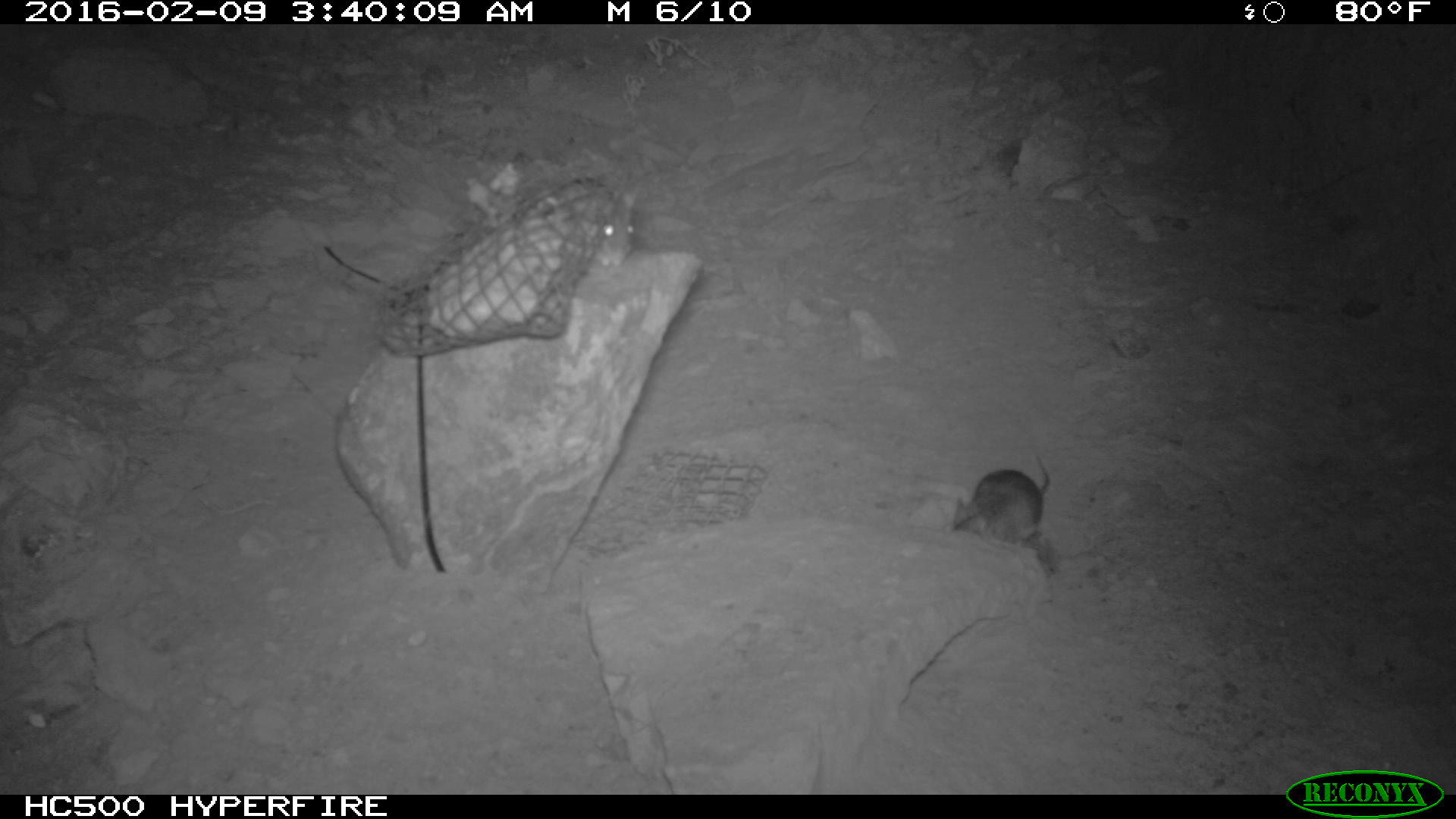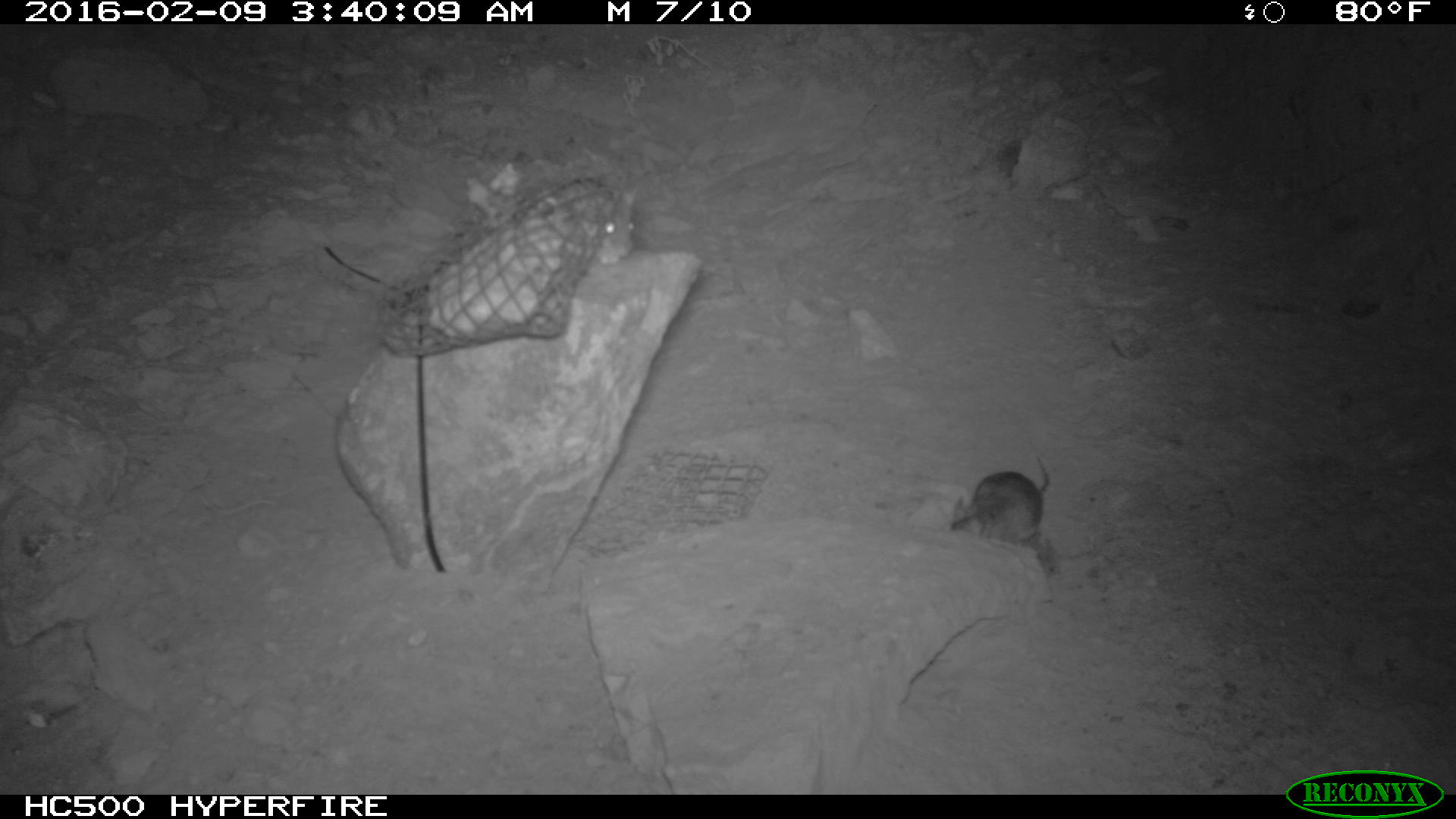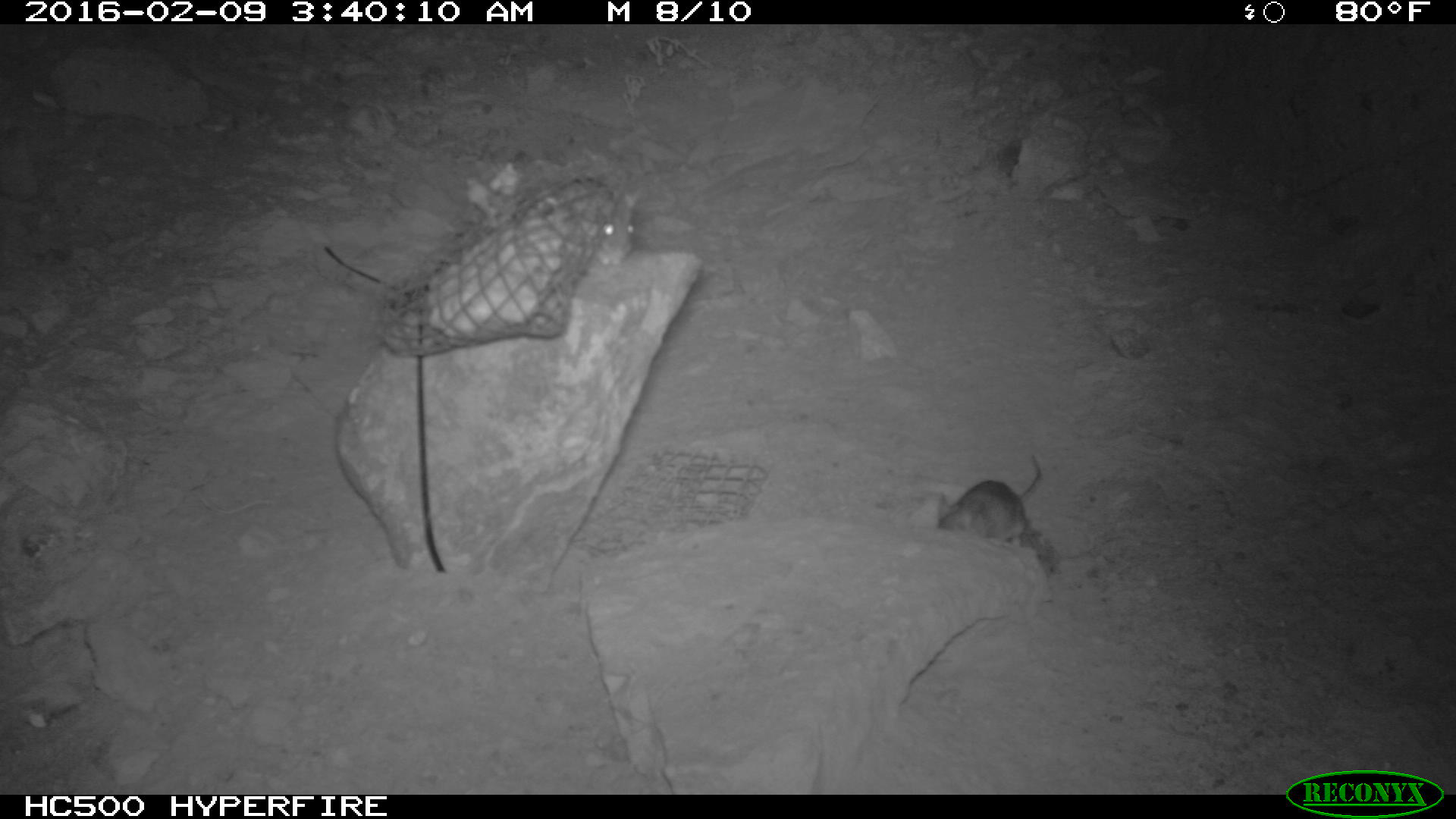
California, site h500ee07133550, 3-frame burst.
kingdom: Animalia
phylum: Chordata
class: Mammalia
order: Rodentia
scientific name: Rodentia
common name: rodent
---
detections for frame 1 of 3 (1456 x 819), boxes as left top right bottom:
rodent: 951 452 1049 541; 588 186 644 266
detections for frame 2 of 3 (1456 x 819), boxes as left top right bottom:
rodent: 946 453 1048 544; 551 178 636 263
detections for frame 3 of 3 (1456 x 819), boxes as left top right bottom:
rodent: 932 447 1046 544; 576 190 641 270